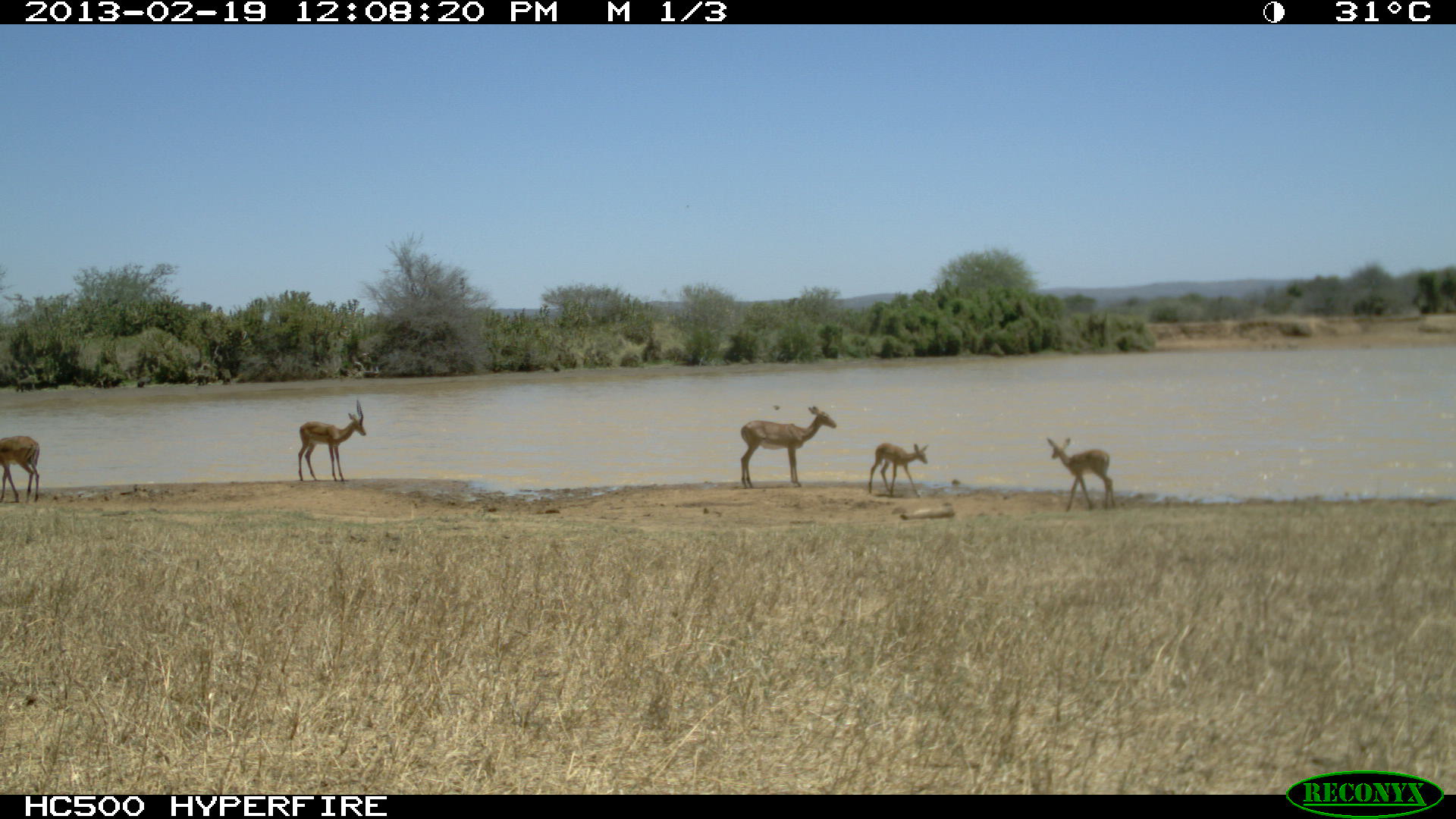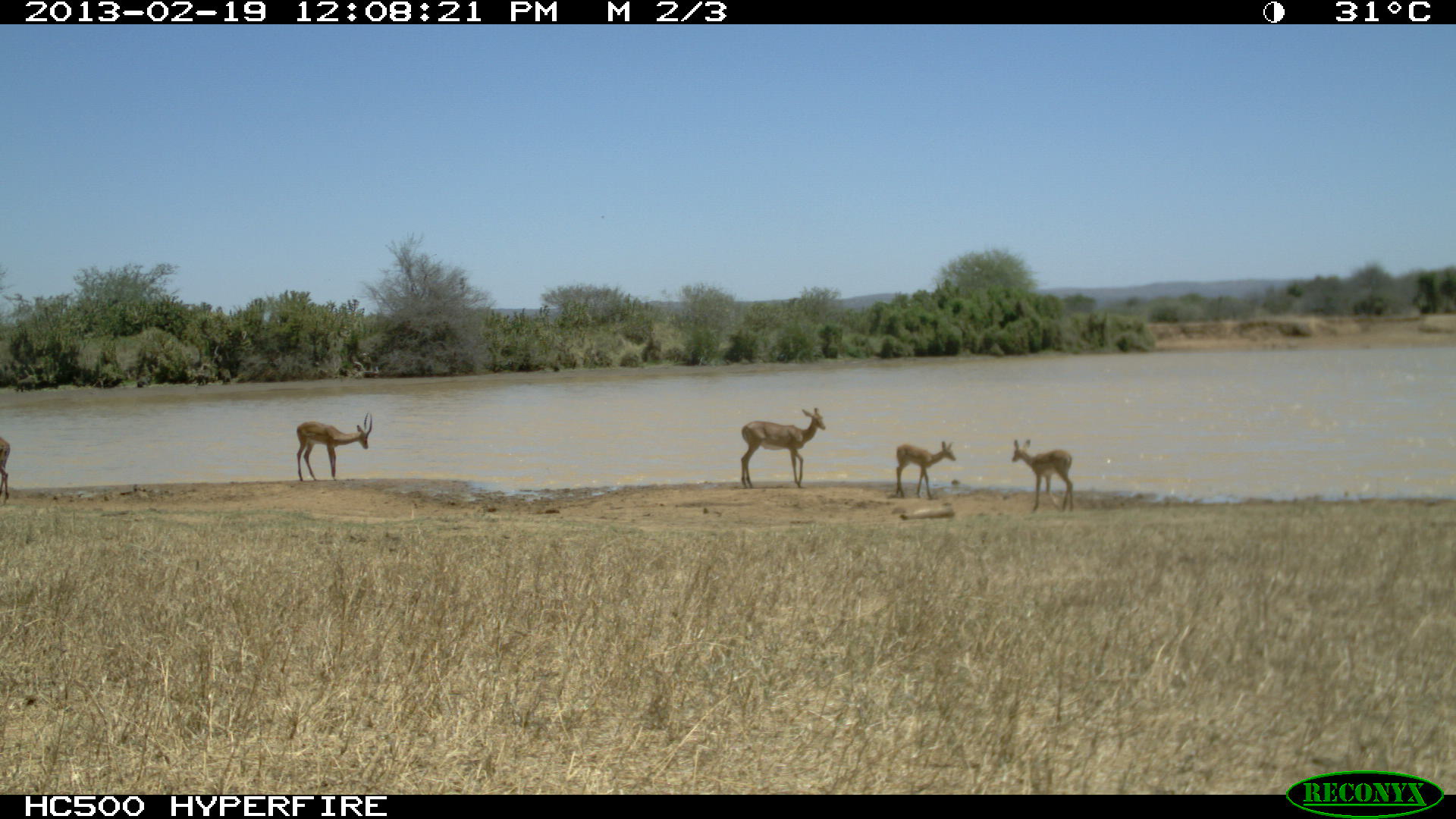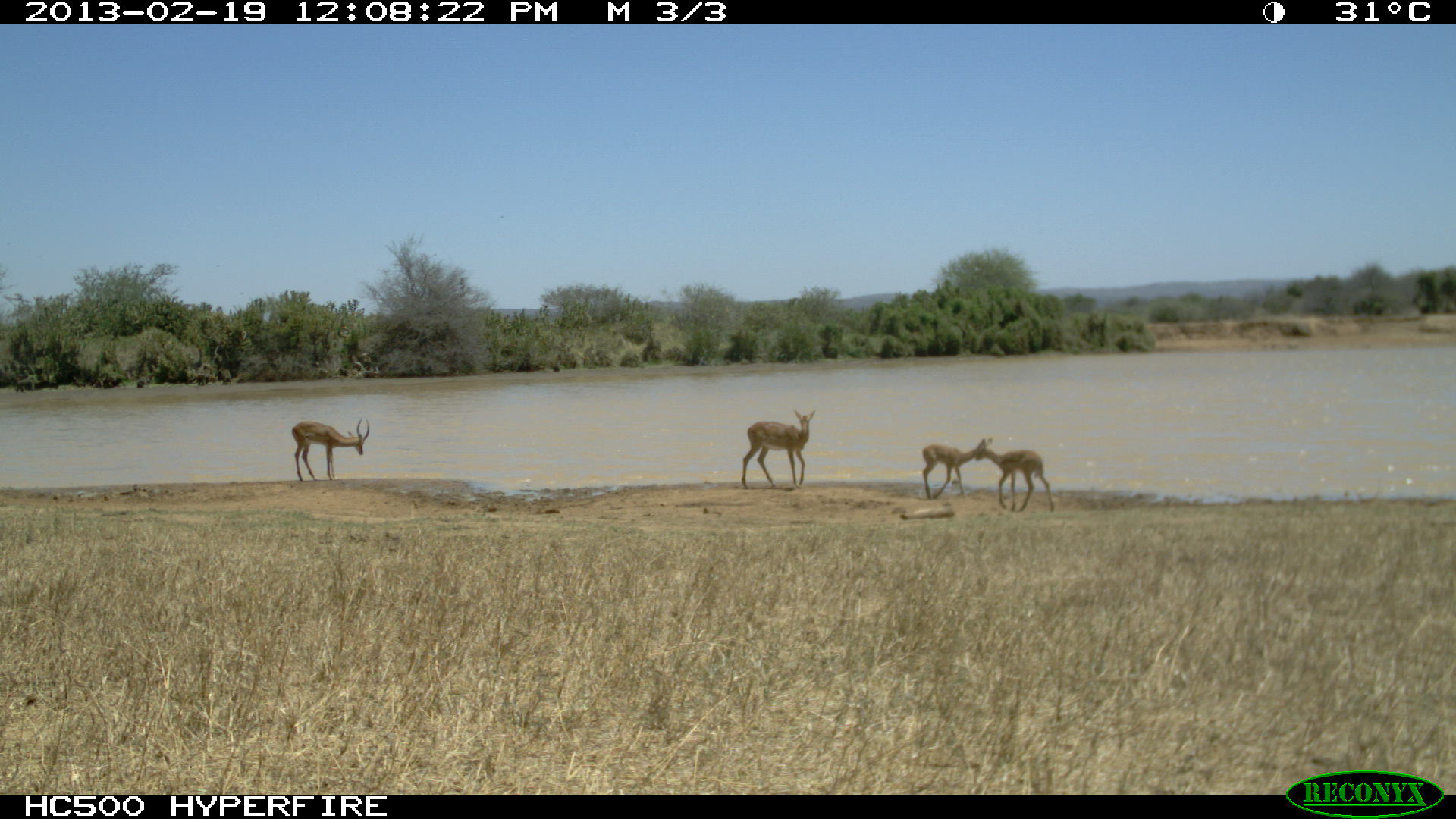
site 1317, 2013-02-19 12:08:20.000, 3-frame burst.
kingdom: Animalia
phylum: Chordata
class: Mammalia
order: Artiodactyla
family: Bovidae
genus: Aepyceros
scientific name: Aepyceros melampus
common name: impala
Aepyceros melampus (impala), count 6.